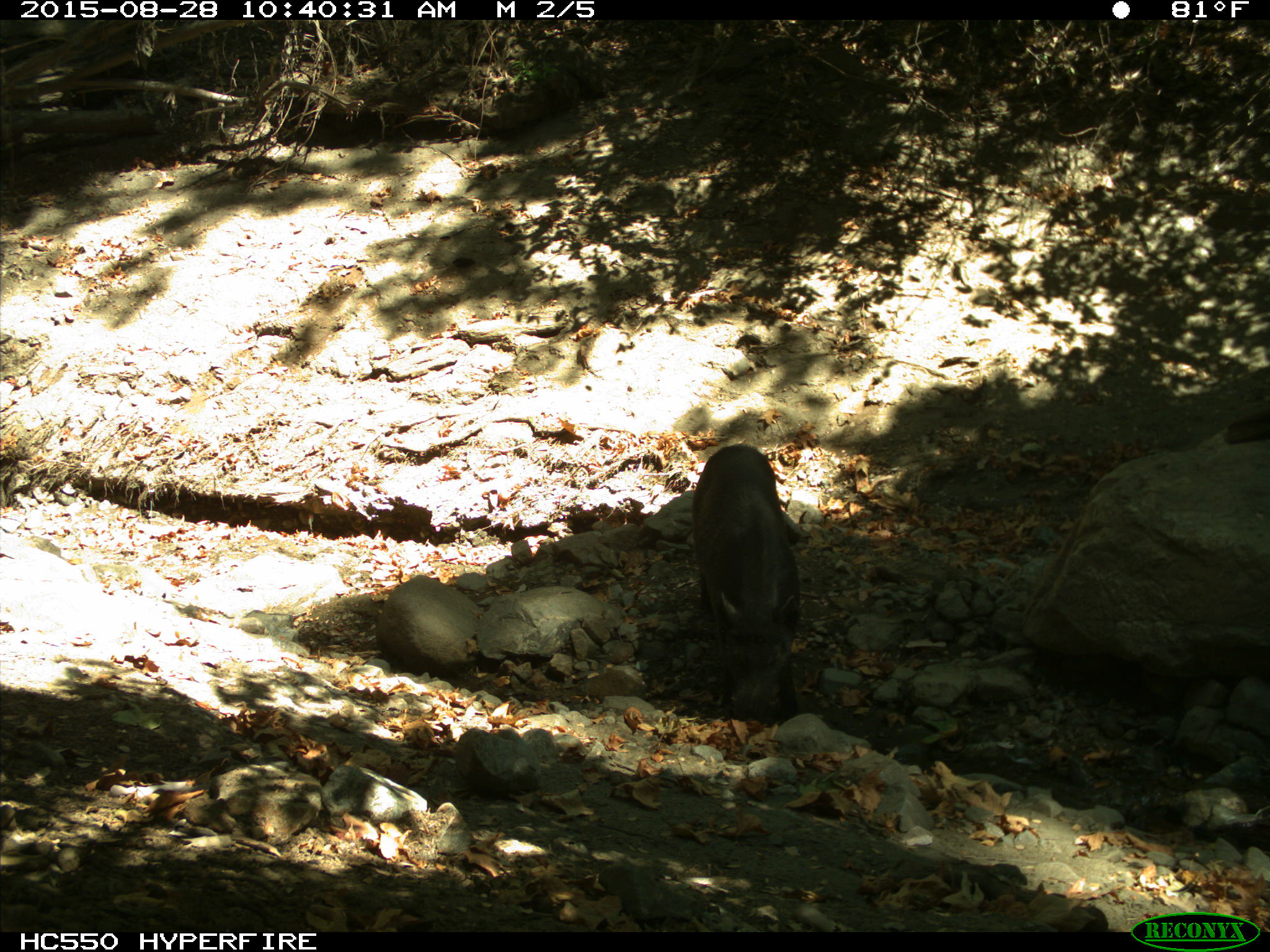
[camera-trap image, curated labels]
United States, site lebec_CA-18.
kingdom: Animalia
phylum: Chordata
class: Mammalia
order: Artiodactyla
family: Suidae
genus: Sus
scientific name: Sus scrofa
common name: wild boar